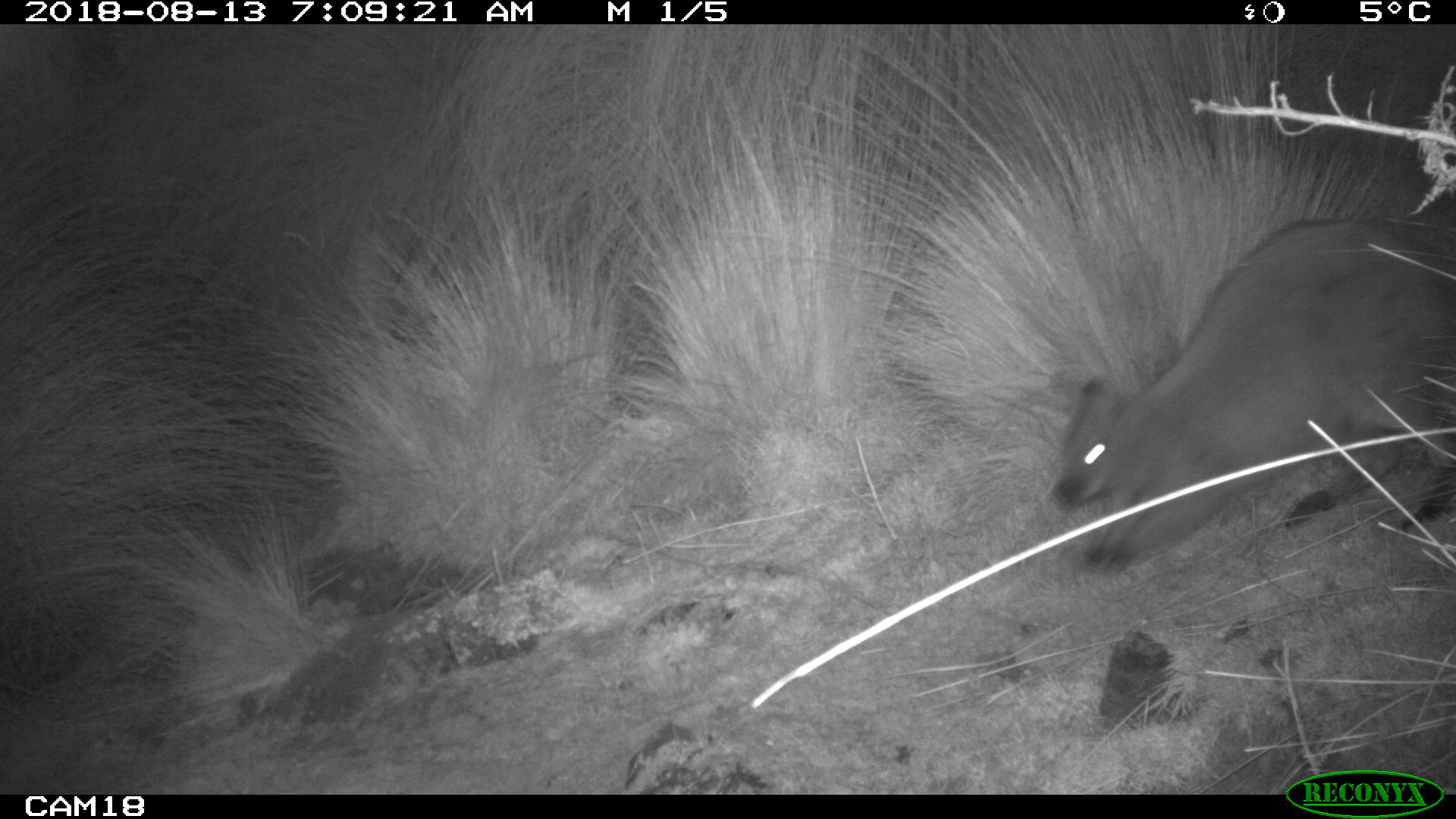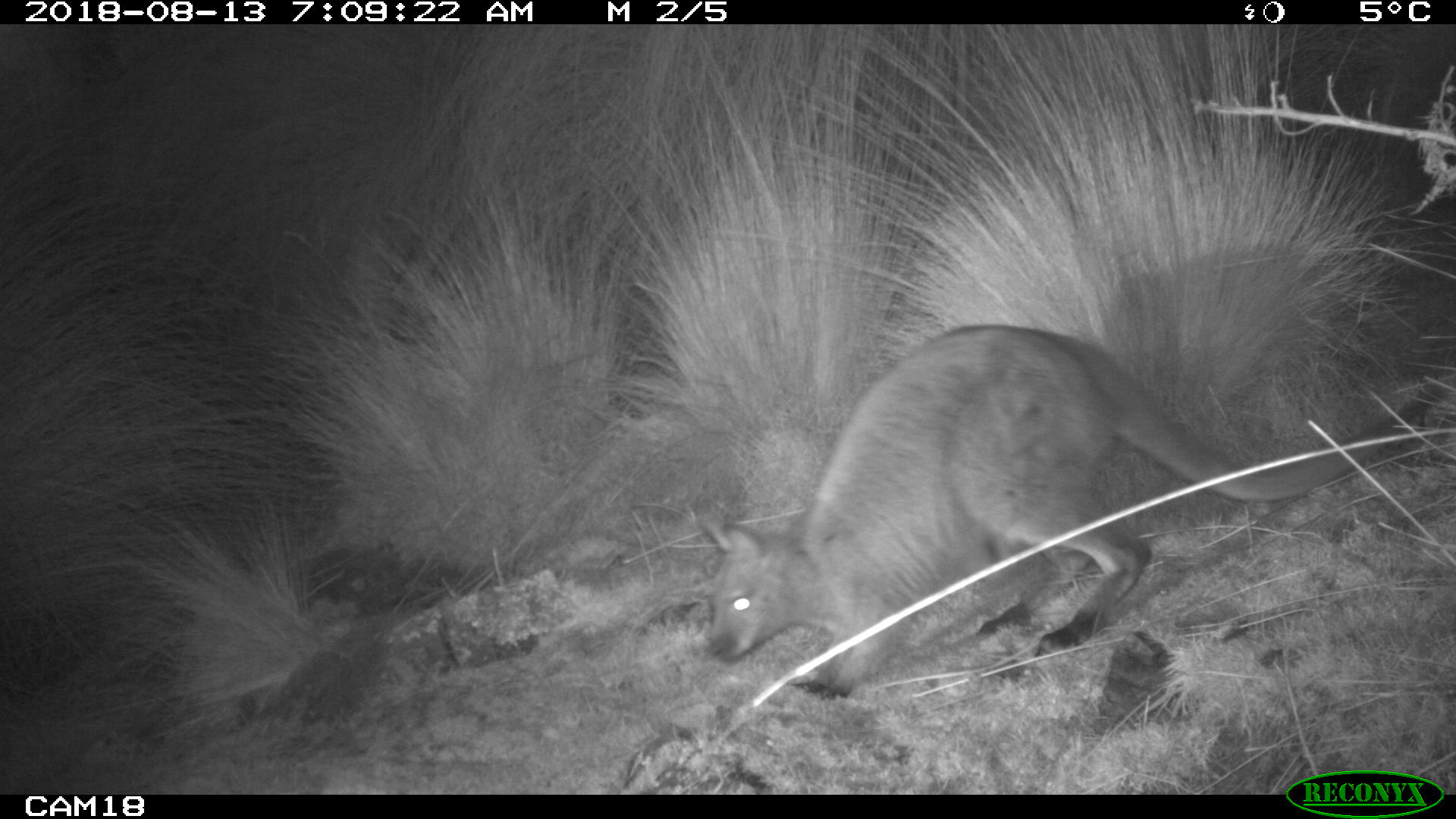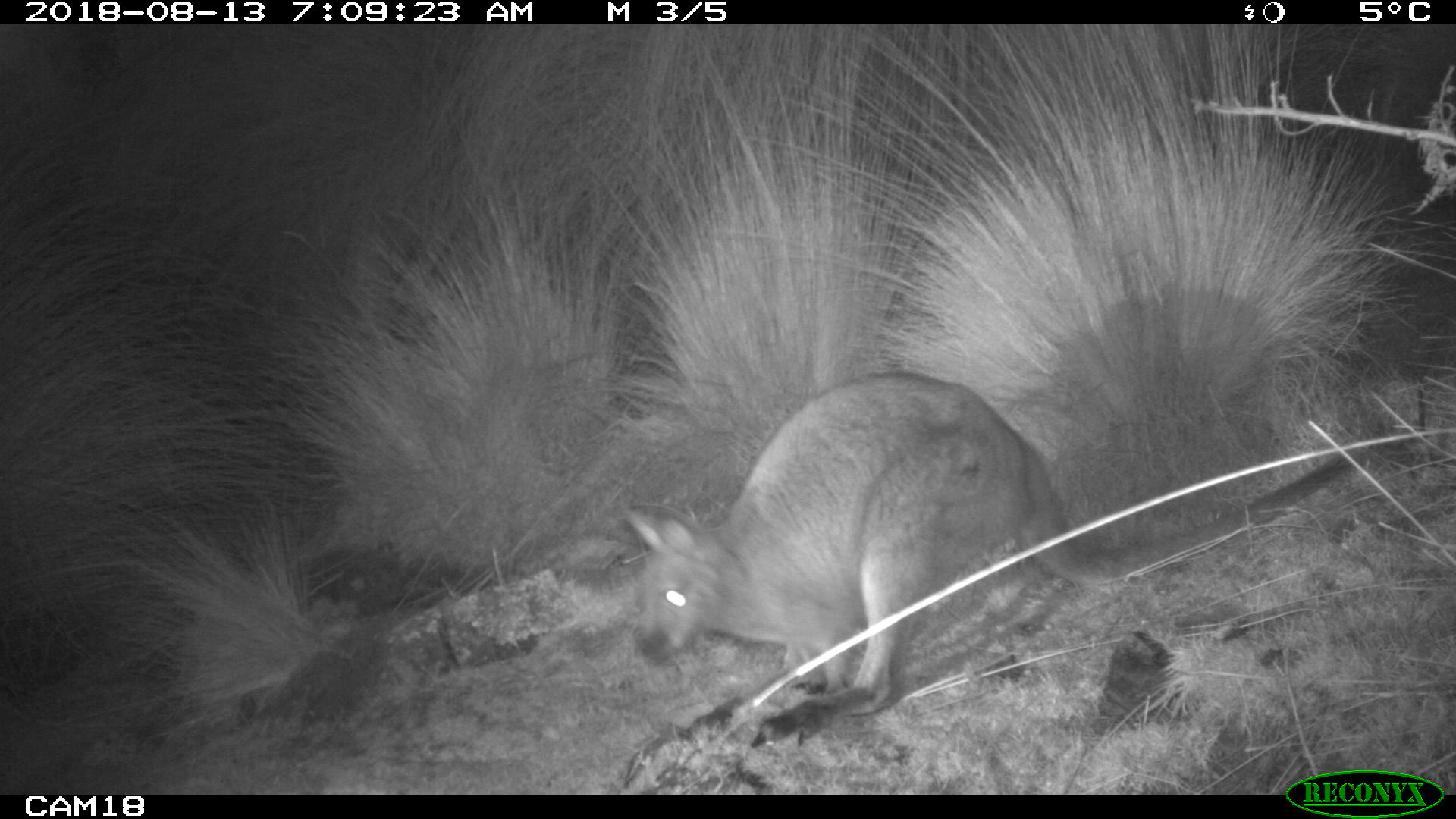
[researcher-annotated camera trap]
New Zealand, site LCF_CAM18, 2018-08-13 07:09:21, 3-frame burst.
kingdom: Animalia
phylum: Chordata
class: Mammalia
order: Diprotodontia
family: Macropodidae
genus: Notamacropus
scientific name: Notamacropus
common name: wallaby